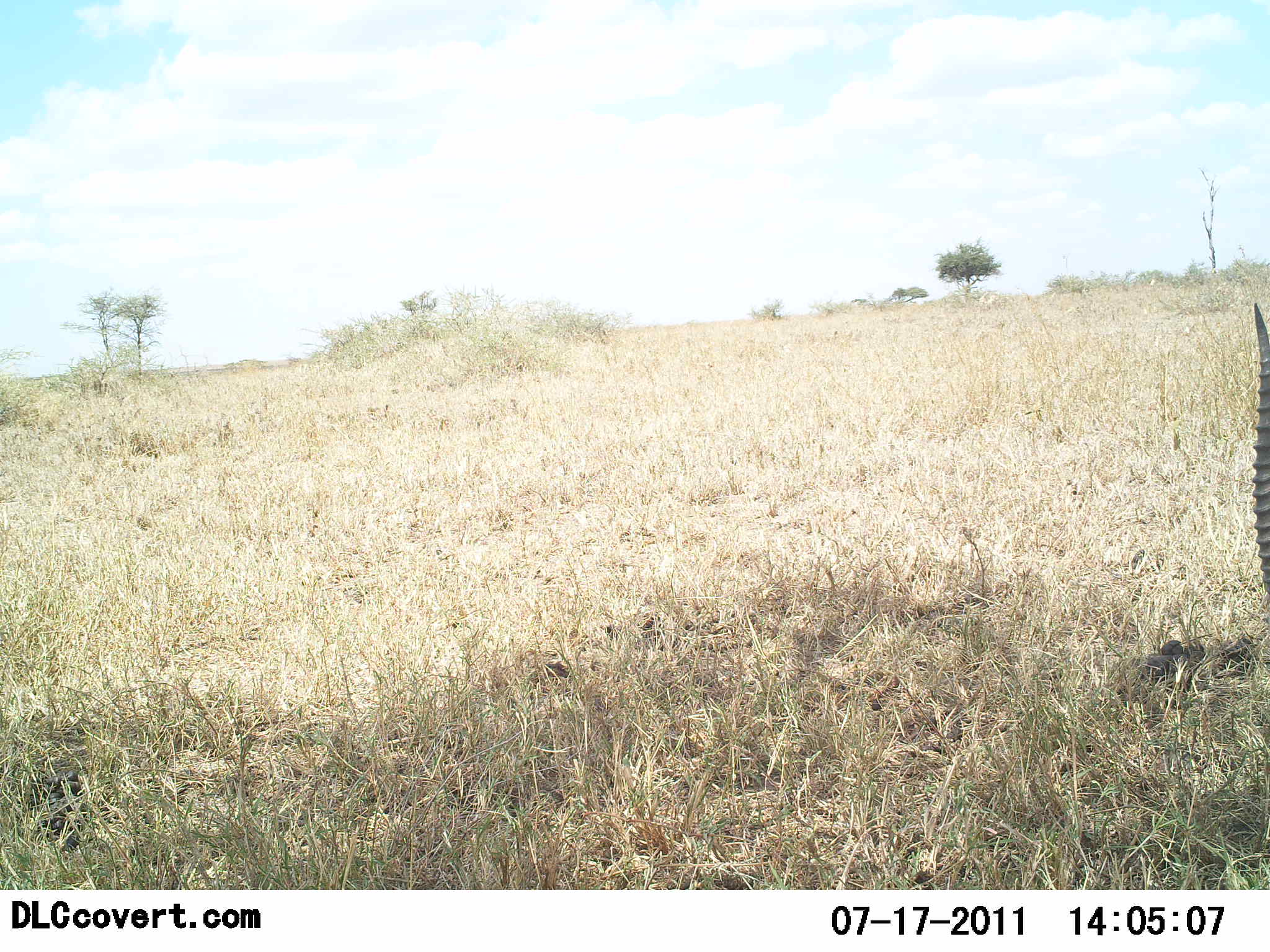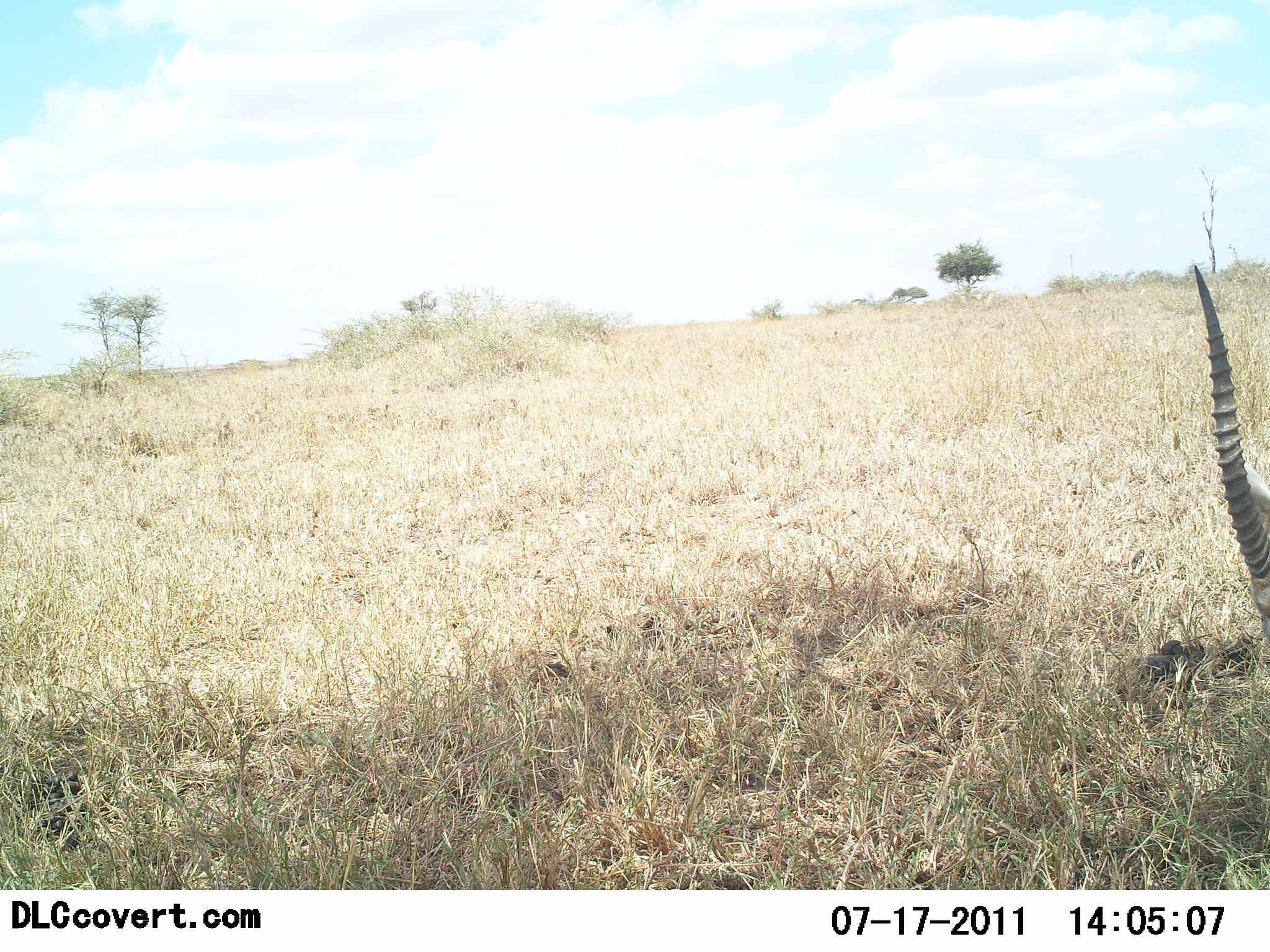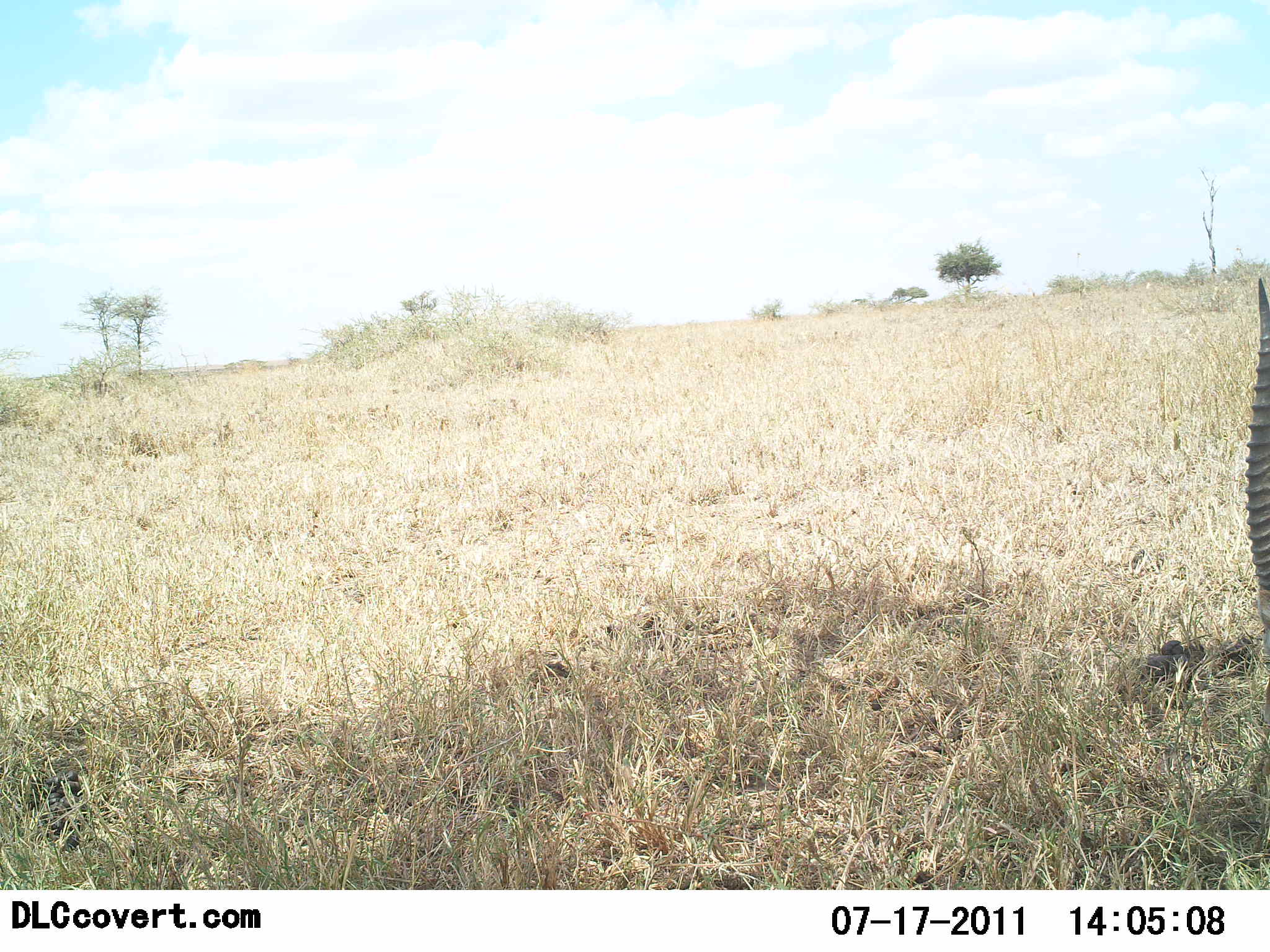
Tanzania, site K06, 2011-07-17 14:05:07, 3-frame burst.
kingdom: Animalia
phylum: Chordata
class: Mammalia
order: Artiodactyla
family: Bovidae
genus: Eudorcas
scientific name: Eudorcas thomsonii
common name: thomson's gazelle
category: gazellethomsons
Gazellethomsons (thomson's gazelle) (Eudorcas thomsonii), count 1. Behavior (volunteer vote fractions): standing 27%, resting 45%, moving 9%, interacting 0%. Young present (vote fraction): 0%. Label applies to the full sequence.